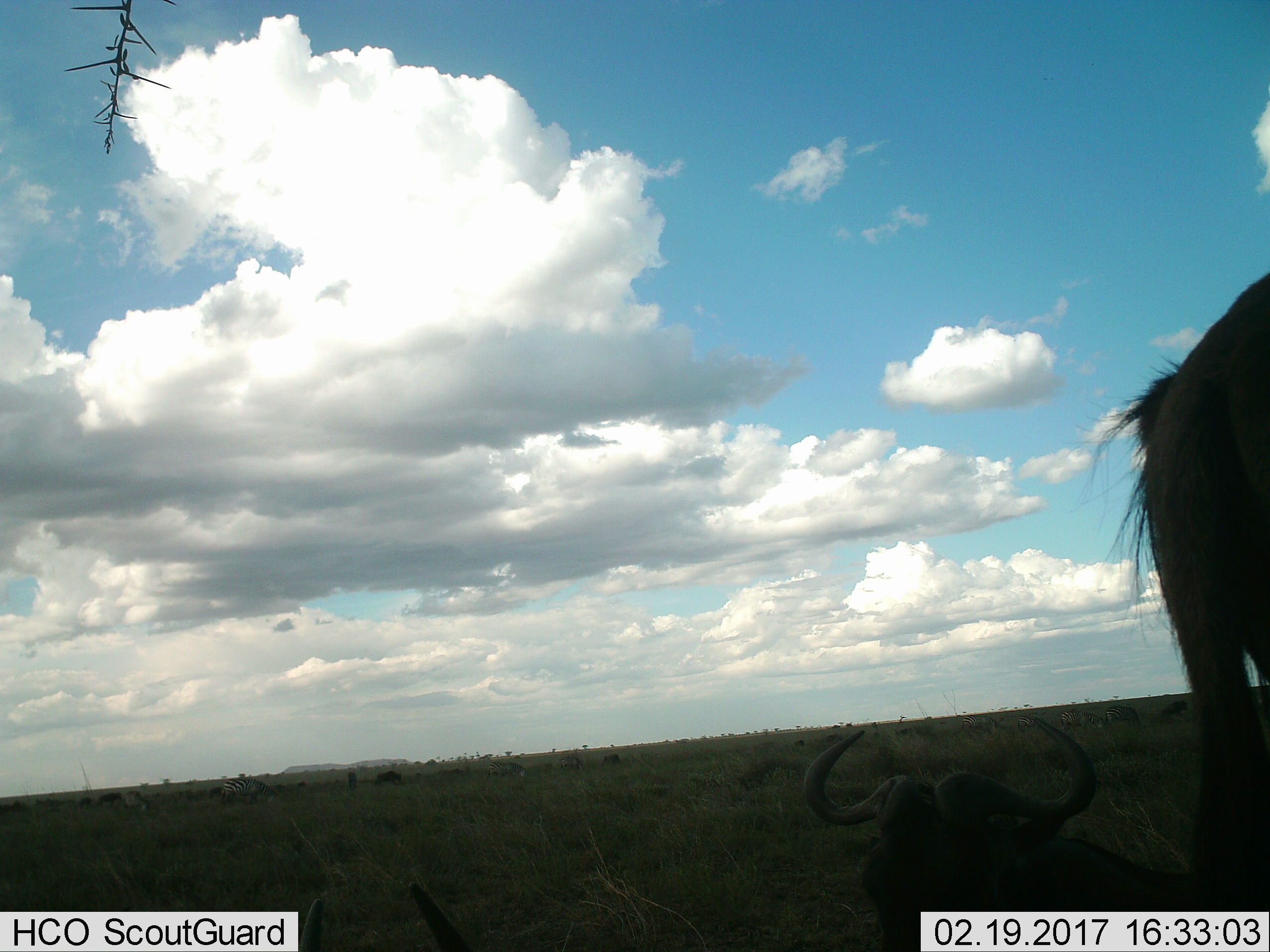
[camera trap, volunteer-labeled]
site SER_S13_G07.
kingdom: Animalia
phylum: Chordata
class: Mammalia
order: Artiodactyla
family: Bovidae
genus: Connochaetes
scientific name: Connochaetes taurinus taurinus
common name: blue wildebeest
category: wildebeestblue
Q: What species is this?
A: Wildebeestblue (blue wildebeest) (Connochaetes taurinus taurinus).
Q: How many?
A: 6.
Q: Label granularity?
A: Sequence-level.